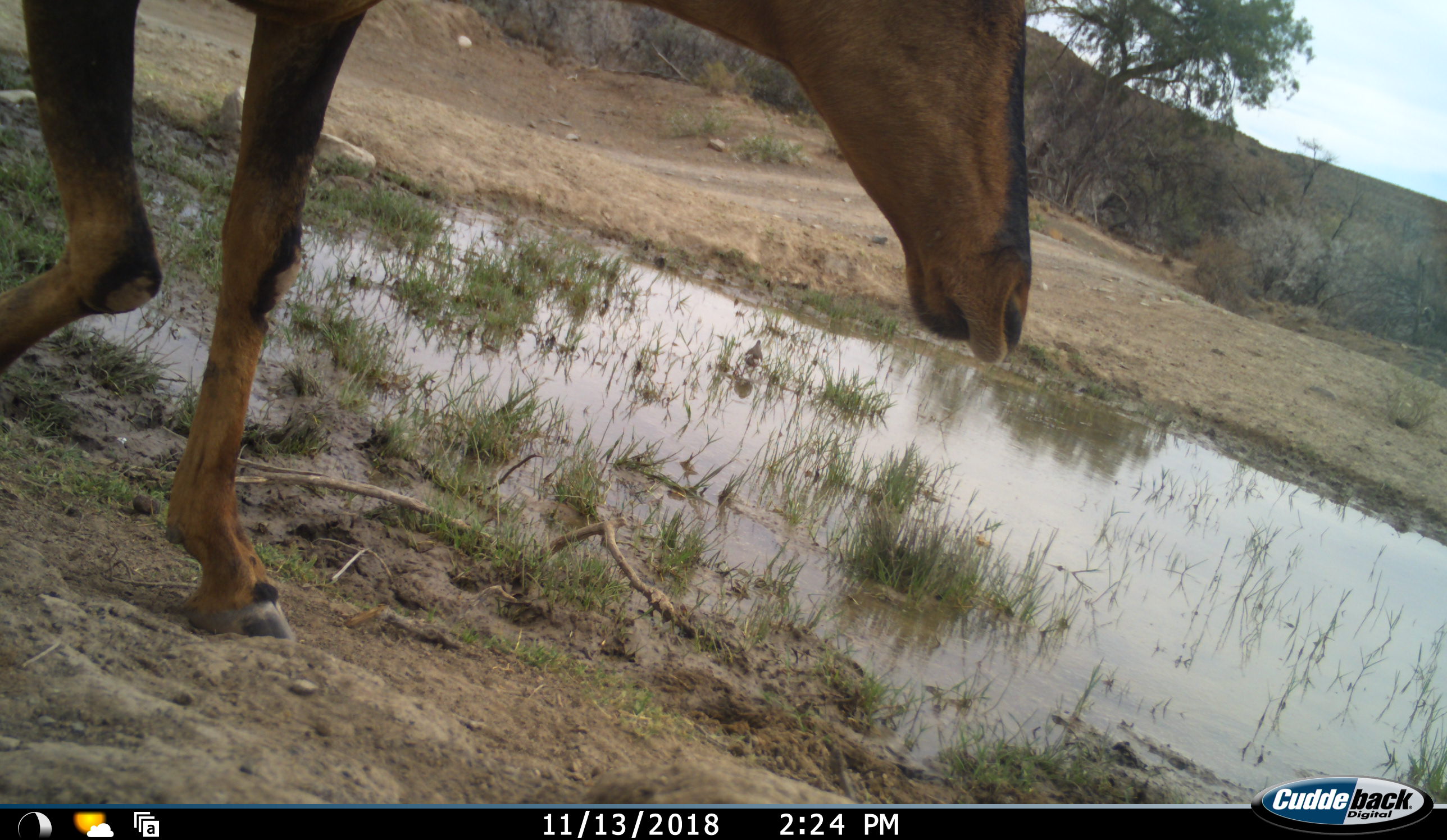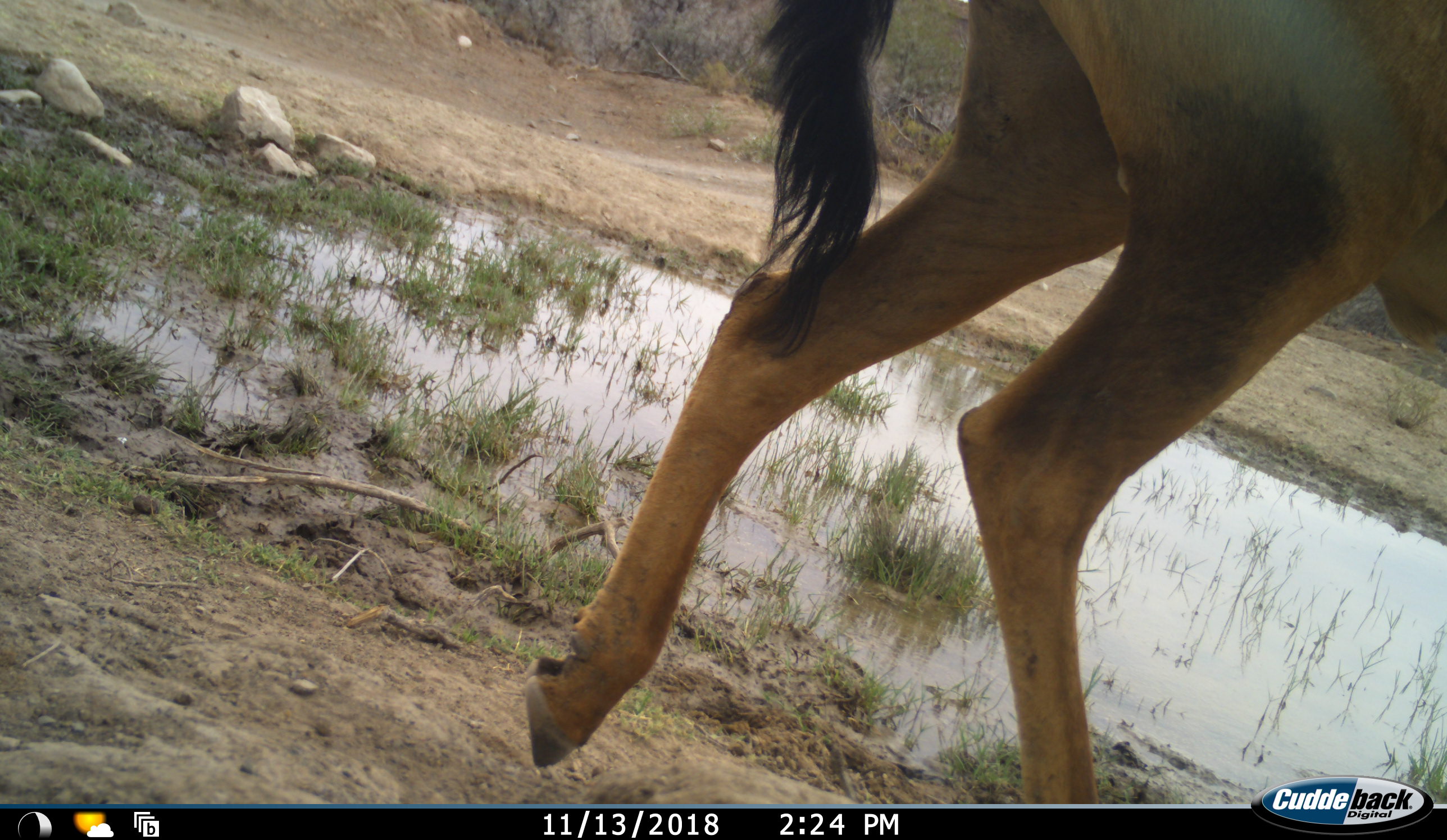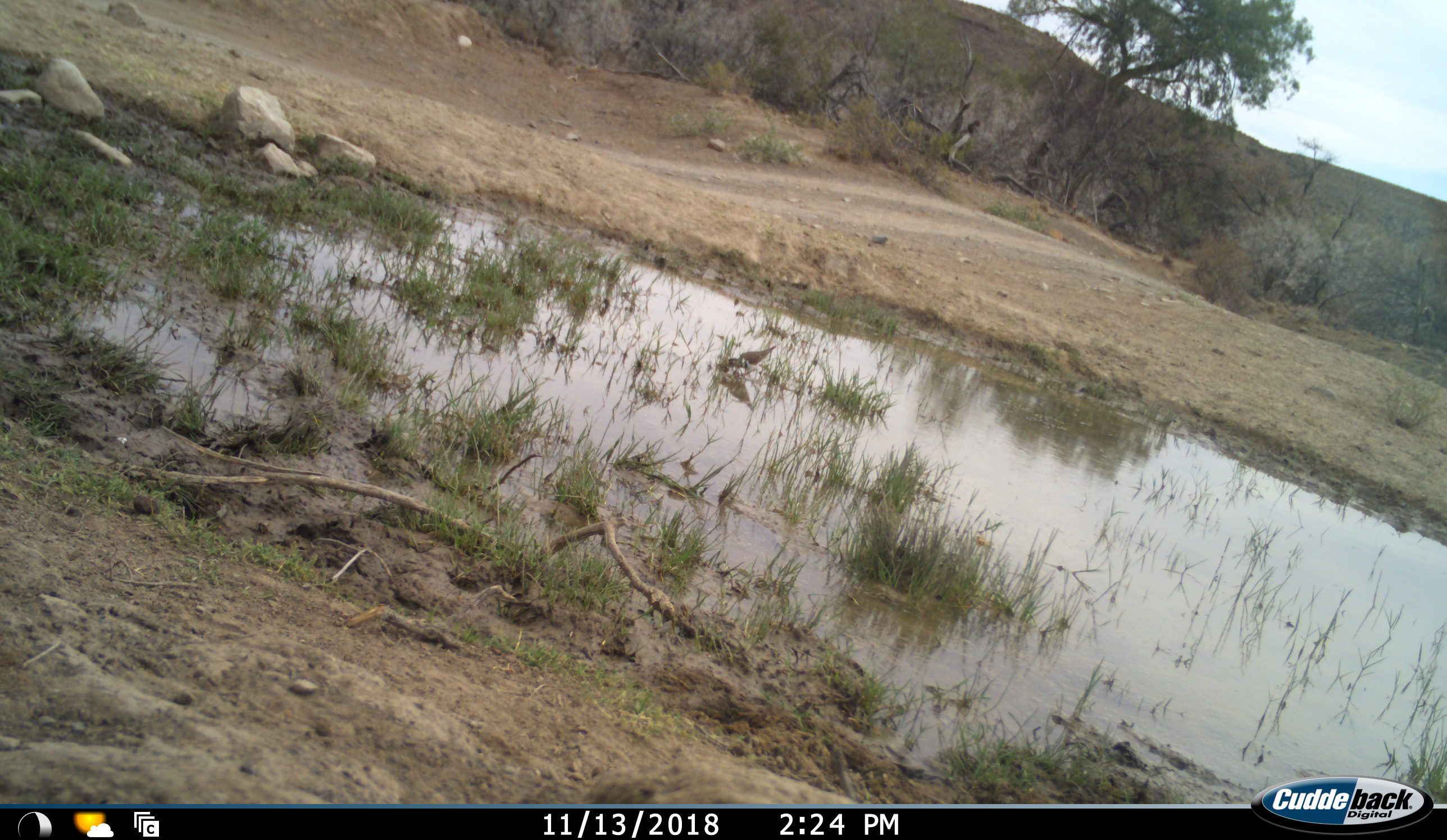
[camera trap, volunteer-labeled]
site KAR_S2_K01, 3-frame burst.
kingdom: Animalia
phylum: Chordata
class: Mammalia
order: Artiodactyla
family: Bovidae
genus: Alcelaphus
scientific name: Alcelaphus buselaphus caama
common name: red hartebeest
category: hartebeestred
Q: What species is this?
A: Hartebeestred (red hartebeest) (Alcelaphus buselaphus caama).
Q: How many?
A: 1.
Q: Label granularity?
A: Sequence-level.